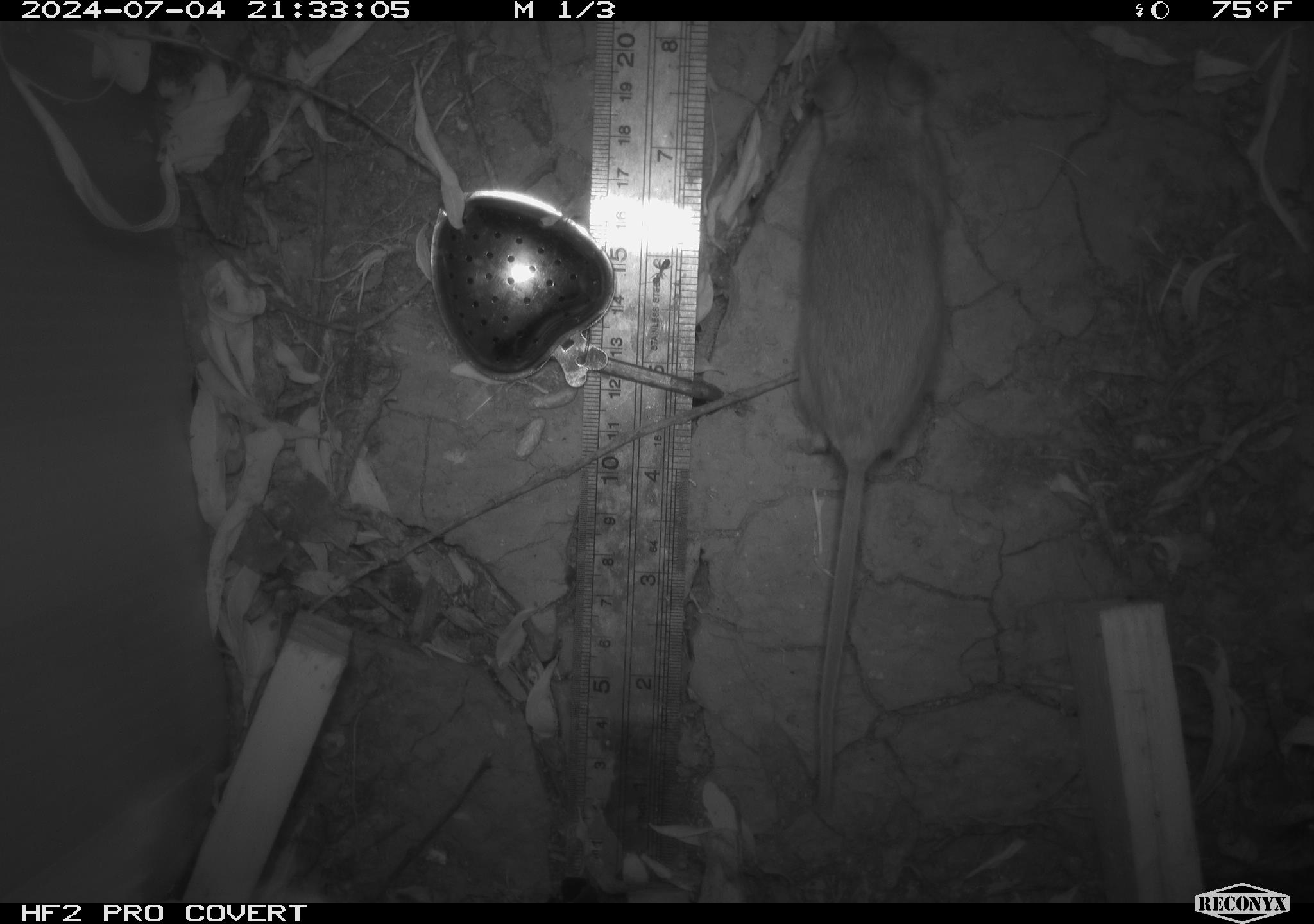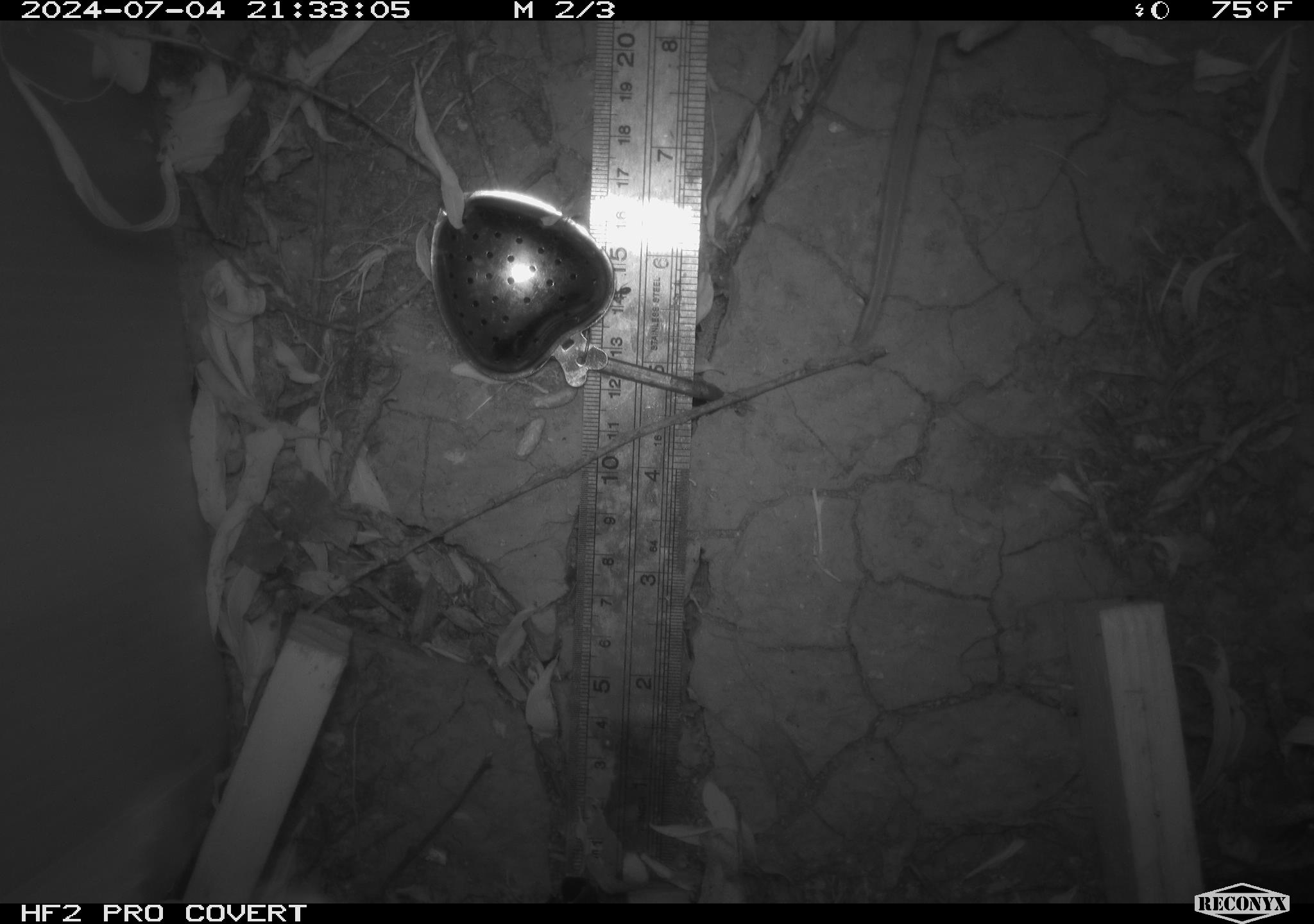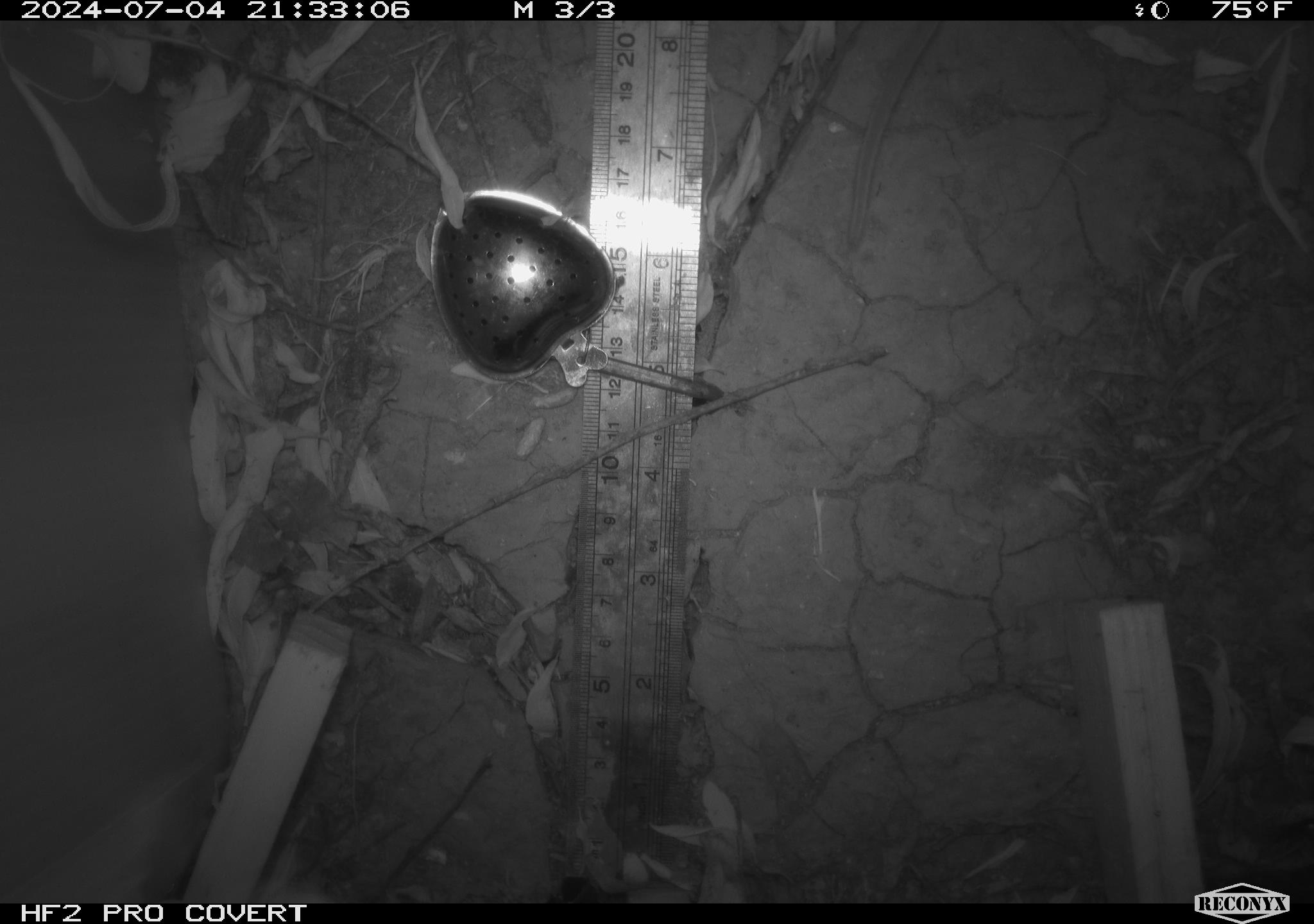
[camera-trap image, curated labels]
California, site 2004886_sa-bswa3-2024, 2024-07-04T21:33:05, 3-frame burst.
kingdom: Animalia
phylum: Chordata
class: Mammalia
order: Rodentia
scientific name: Rodentia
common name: mouse species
Mouse species (Rodentia).